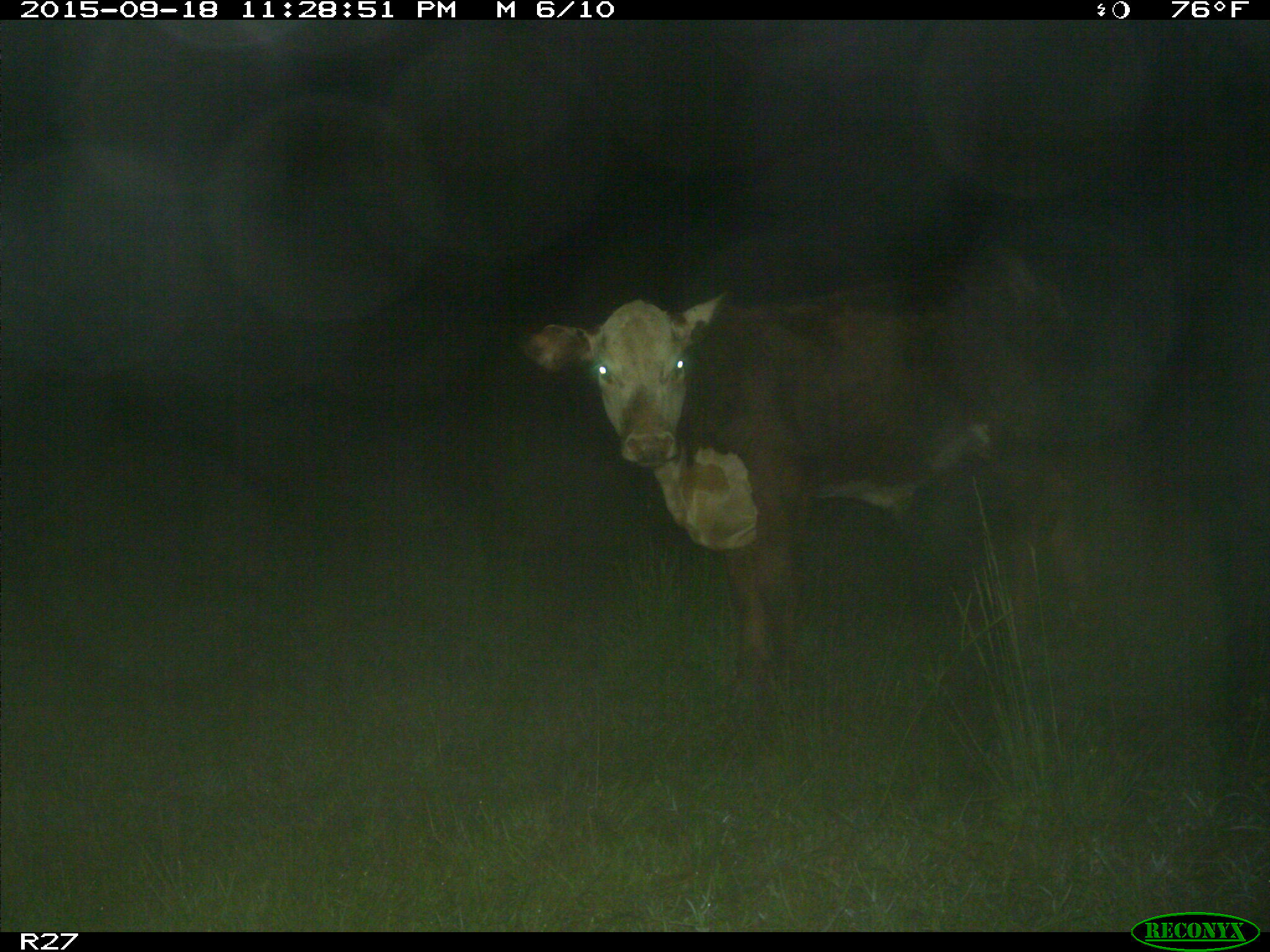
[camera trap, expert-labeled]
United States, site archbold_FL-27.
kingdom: Animalia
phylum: Chordata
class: Mammalia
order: Artiodactyla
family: Bovidae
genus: Bos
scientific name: Bos taurus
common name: domestic cow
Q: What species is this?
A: Bos taurus (domestic cow).